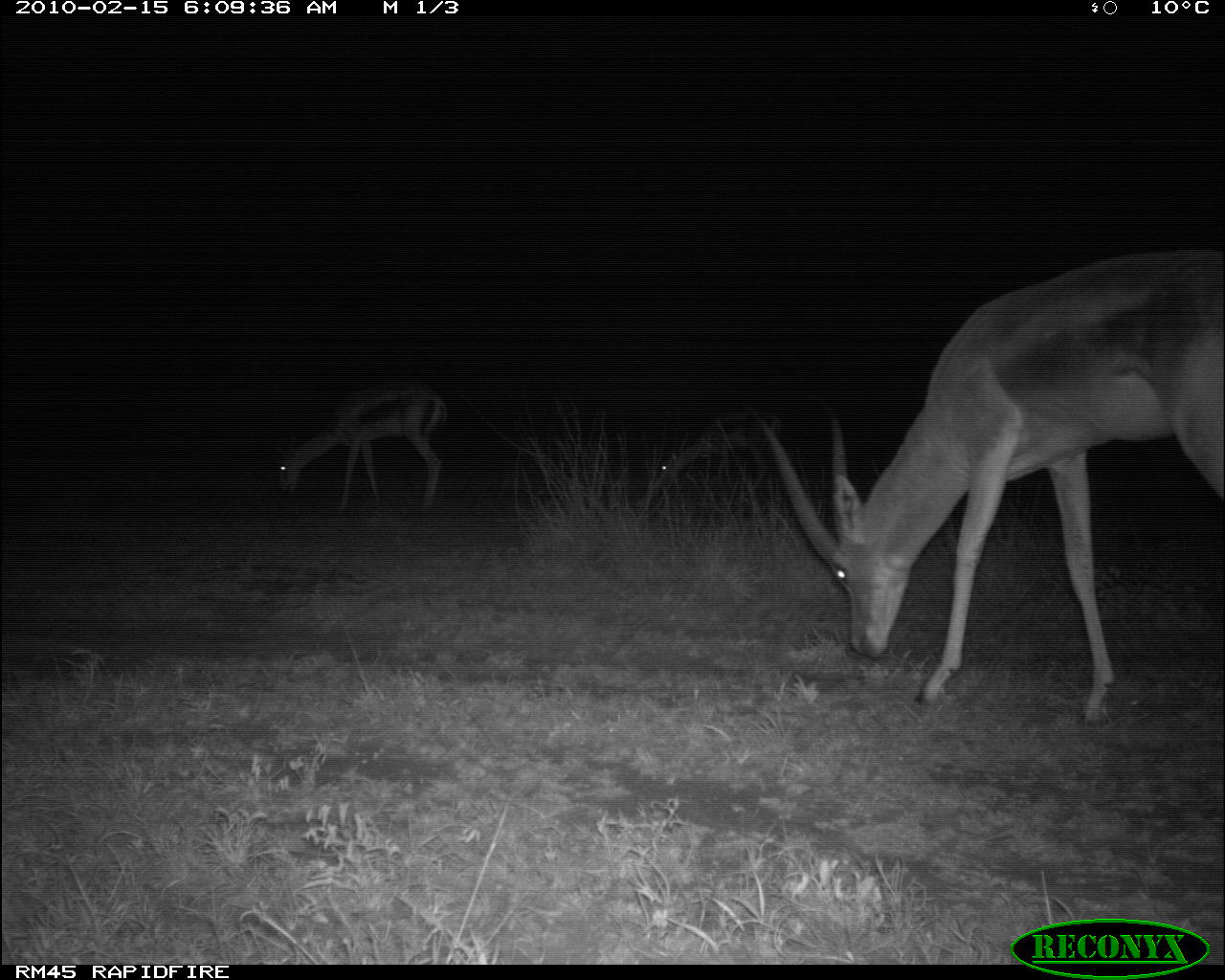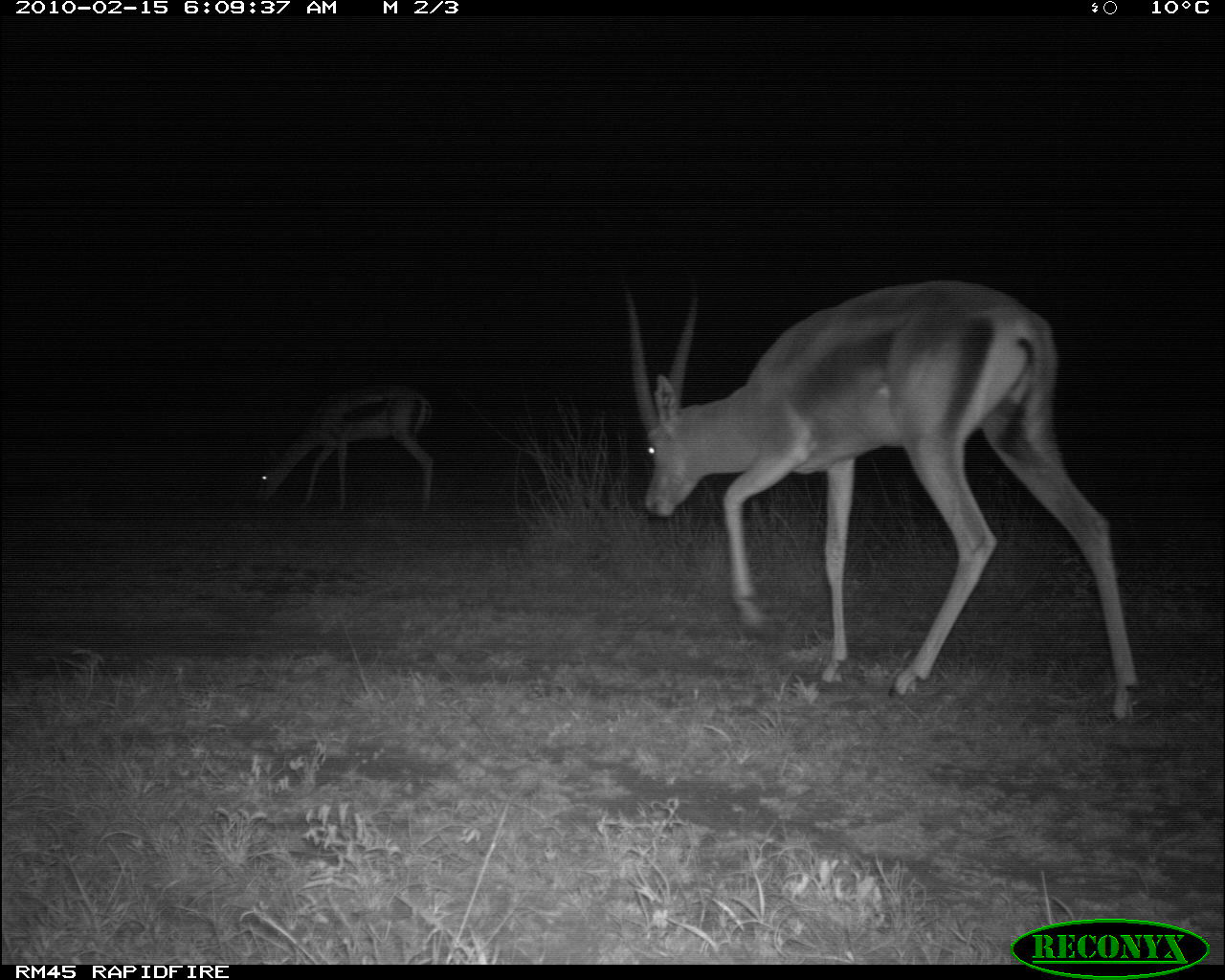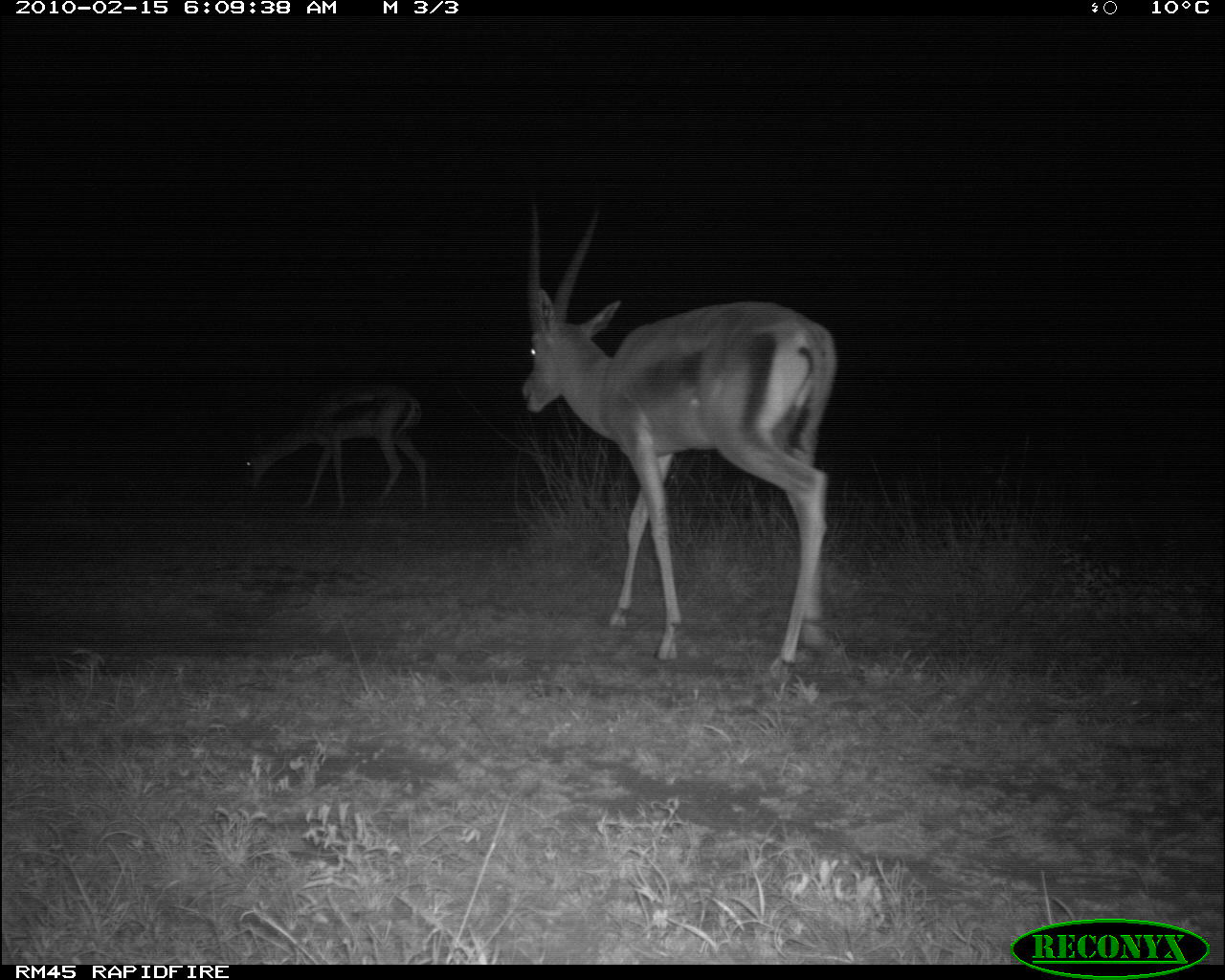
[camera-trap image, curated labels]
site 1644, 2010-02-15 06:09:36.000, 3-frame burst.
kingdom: Animalia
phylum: Chordata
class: Mammalia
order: Artiodactyla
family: Bovidae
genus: Nanger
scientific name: Nanger granti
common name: grant's gazelle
Nanger granti (grant's gazelle), count 3.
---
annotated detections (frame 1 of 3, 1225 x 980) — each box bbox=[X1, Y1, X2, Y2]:
nanger granti: bbox=[757, 246, 1225, 727]; bbox=[263, 378, 451, 516]; bbox=[652, 406, 779, 508]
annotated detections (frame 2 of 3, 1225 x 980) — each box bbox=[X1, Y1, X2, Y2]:
nanger granti: bbox=[617, 275, 1142, 724]; bbox=[252, 383, 436, 512]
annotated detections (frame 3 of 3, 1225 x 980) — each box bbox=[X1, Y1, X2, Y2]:
nanger granti: bbox=[518, 195, 839, 682]; bbox=[241, 385, 427, 511]